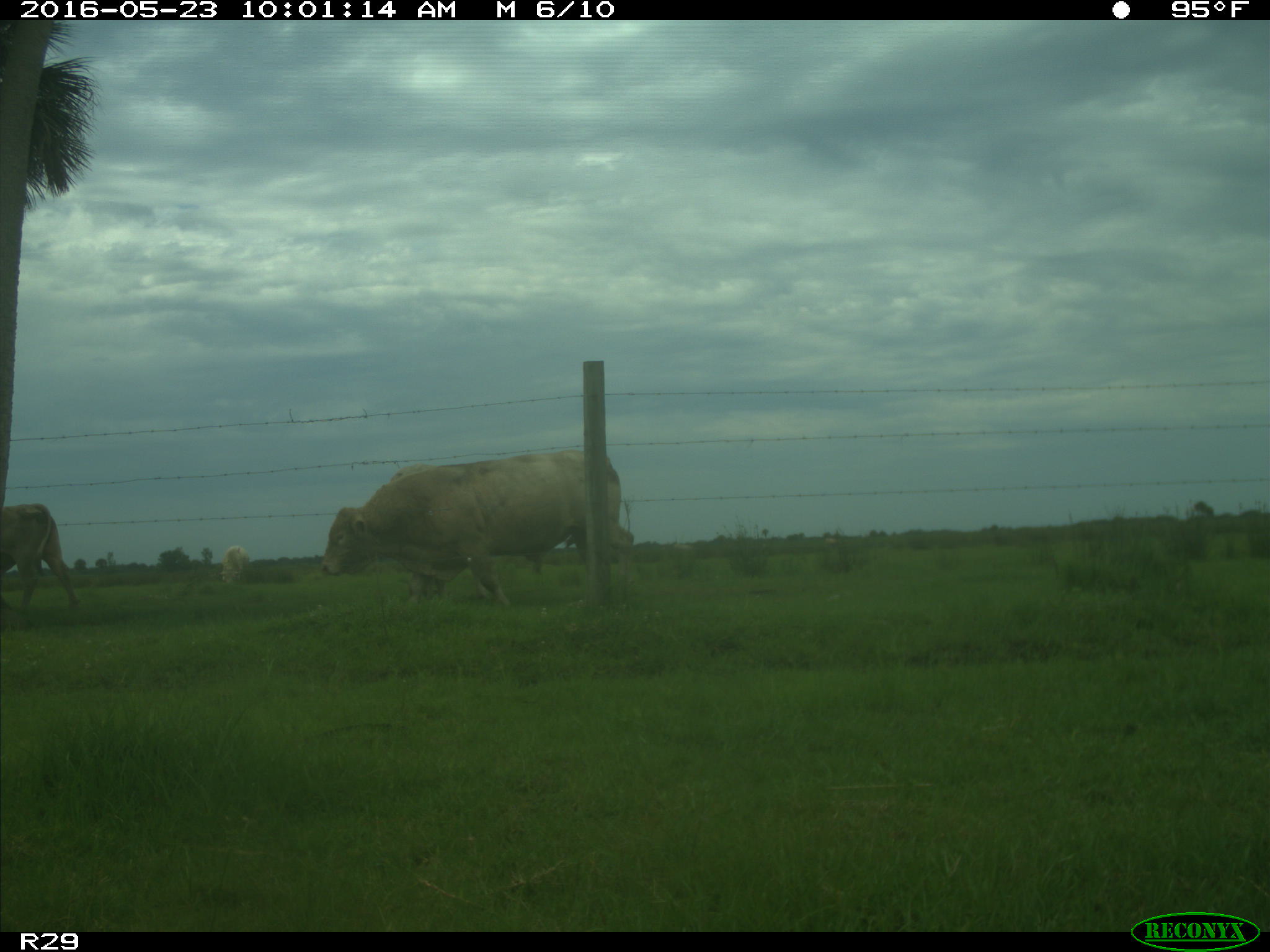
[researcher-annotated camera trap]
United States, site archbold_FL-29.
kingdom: Animalia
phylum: Chordata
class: Mammalia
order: Artiodactyla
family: Bovidae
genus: Bos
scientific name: Bos taurus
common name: domestic cow